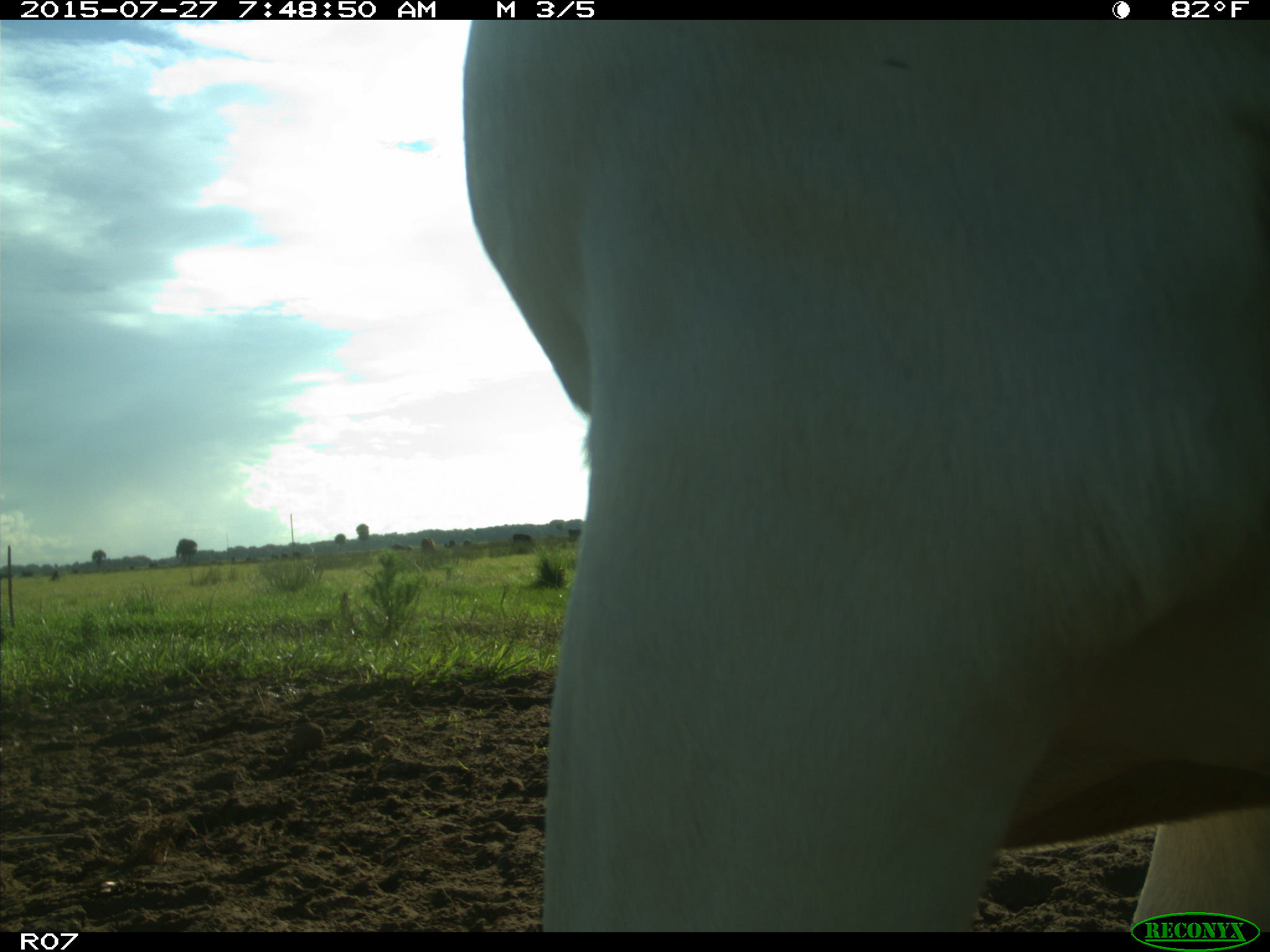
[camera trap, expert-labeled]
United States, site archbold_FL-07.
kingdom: Animalia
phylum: Chordata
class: Mammalia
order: Artiodactyla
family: Bovidae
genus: Bos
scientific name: Bos taurus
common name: domestic cow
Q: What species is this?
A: Bos taurus (domestic cow).